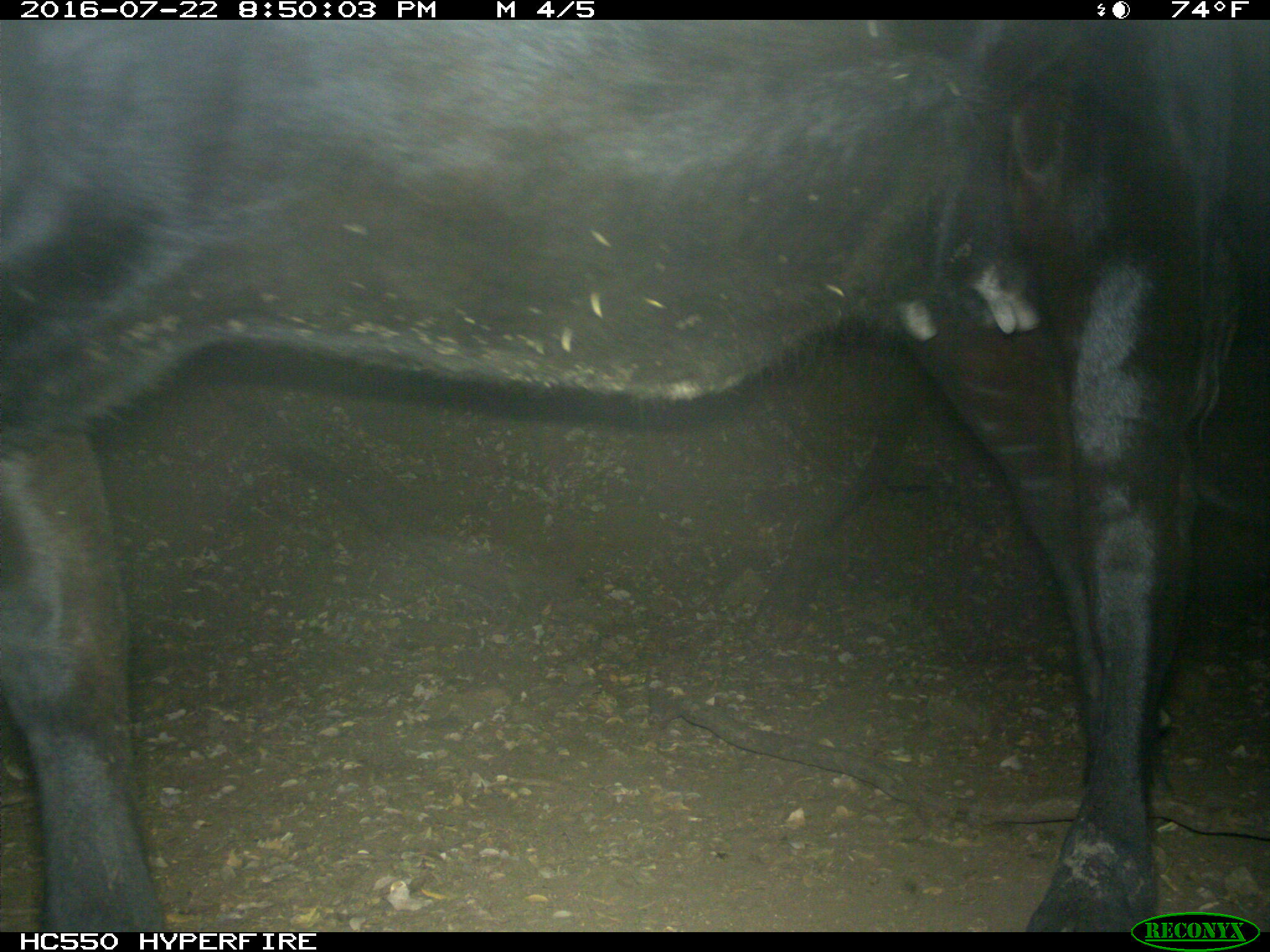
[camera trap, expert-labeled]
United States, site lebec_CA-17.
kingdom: Animalia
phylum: Chordata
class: Mammalia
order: Artiodactyla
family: Bovidae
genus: Bos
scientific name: Bos taurus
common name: domestic cow